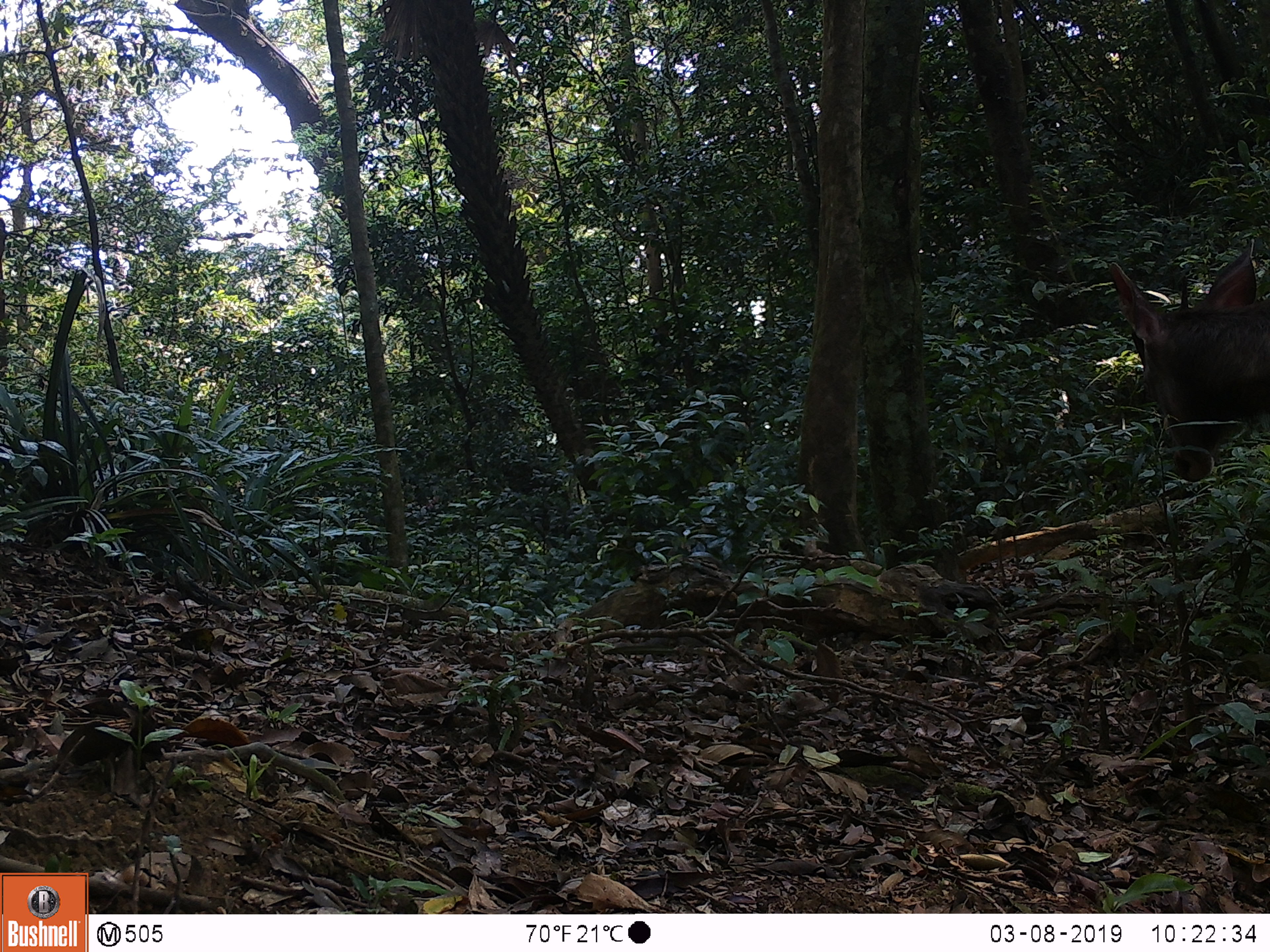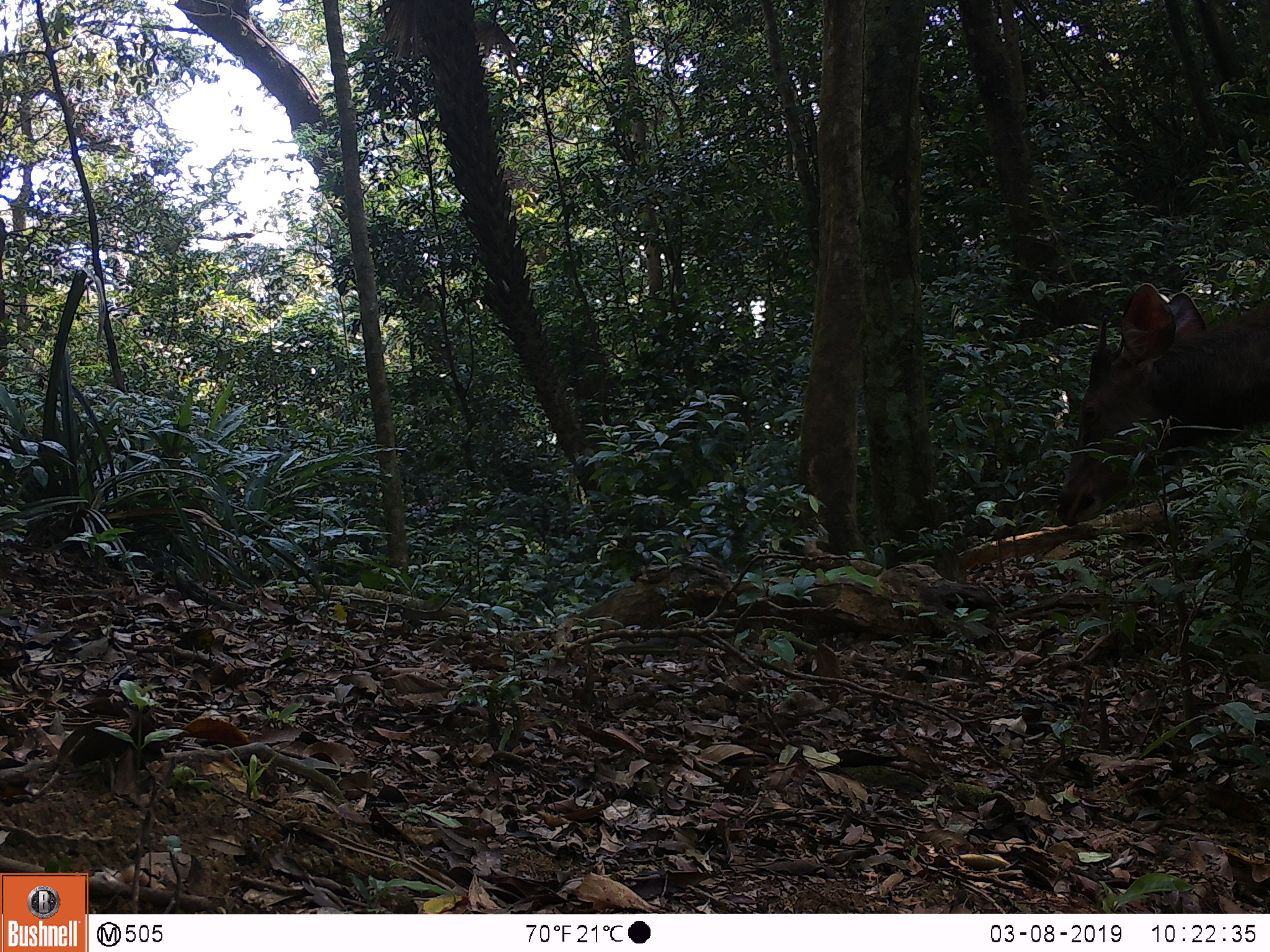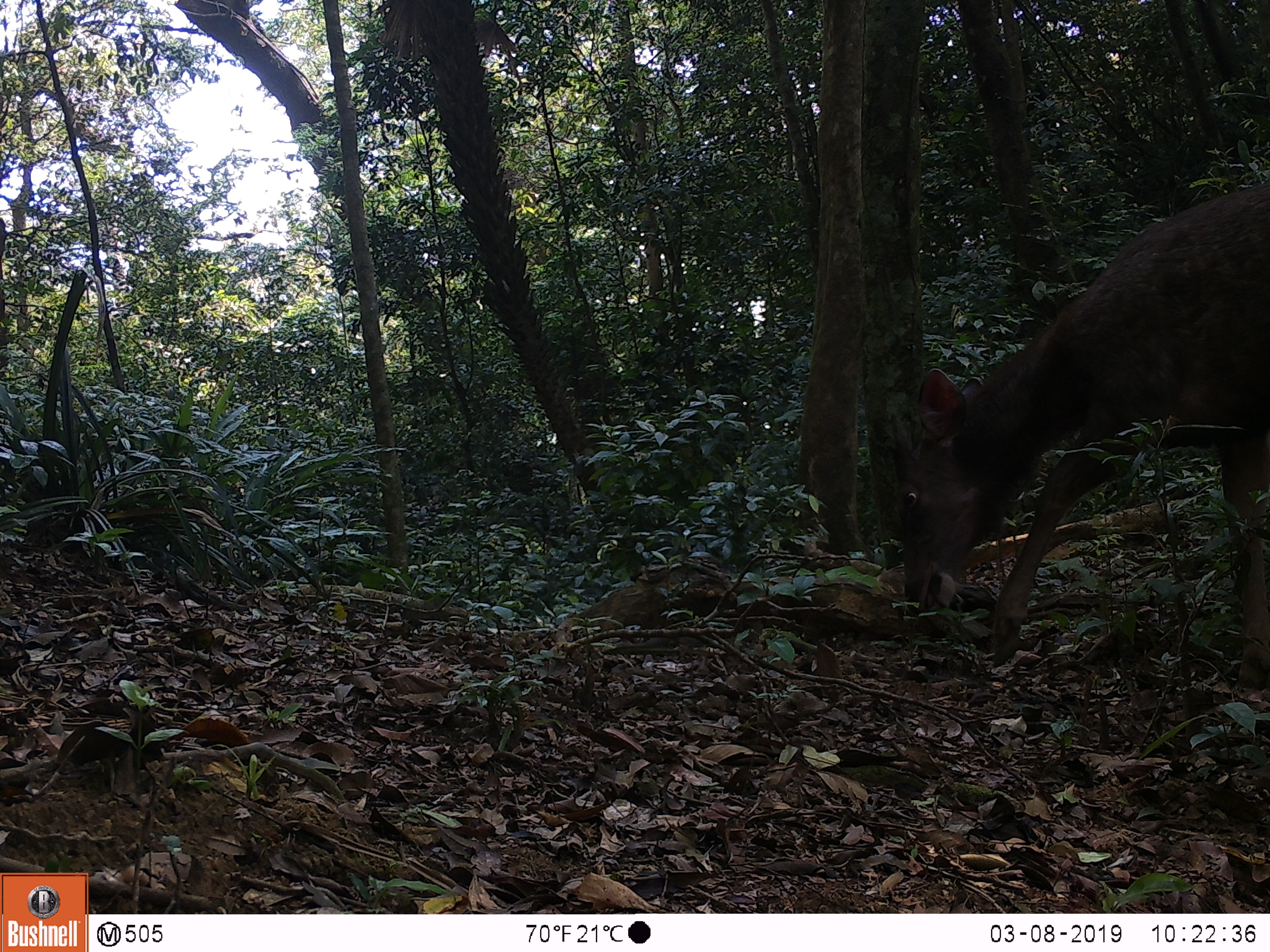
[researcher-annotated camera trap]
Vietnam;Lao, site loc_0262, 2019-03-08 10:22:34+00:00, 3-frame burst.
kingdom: Animalia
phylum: Chordata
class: Mammalia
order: Artiodactyla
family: Cervidae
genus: Rusa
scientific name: Rusa unicolor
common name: sambar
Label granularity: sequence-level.